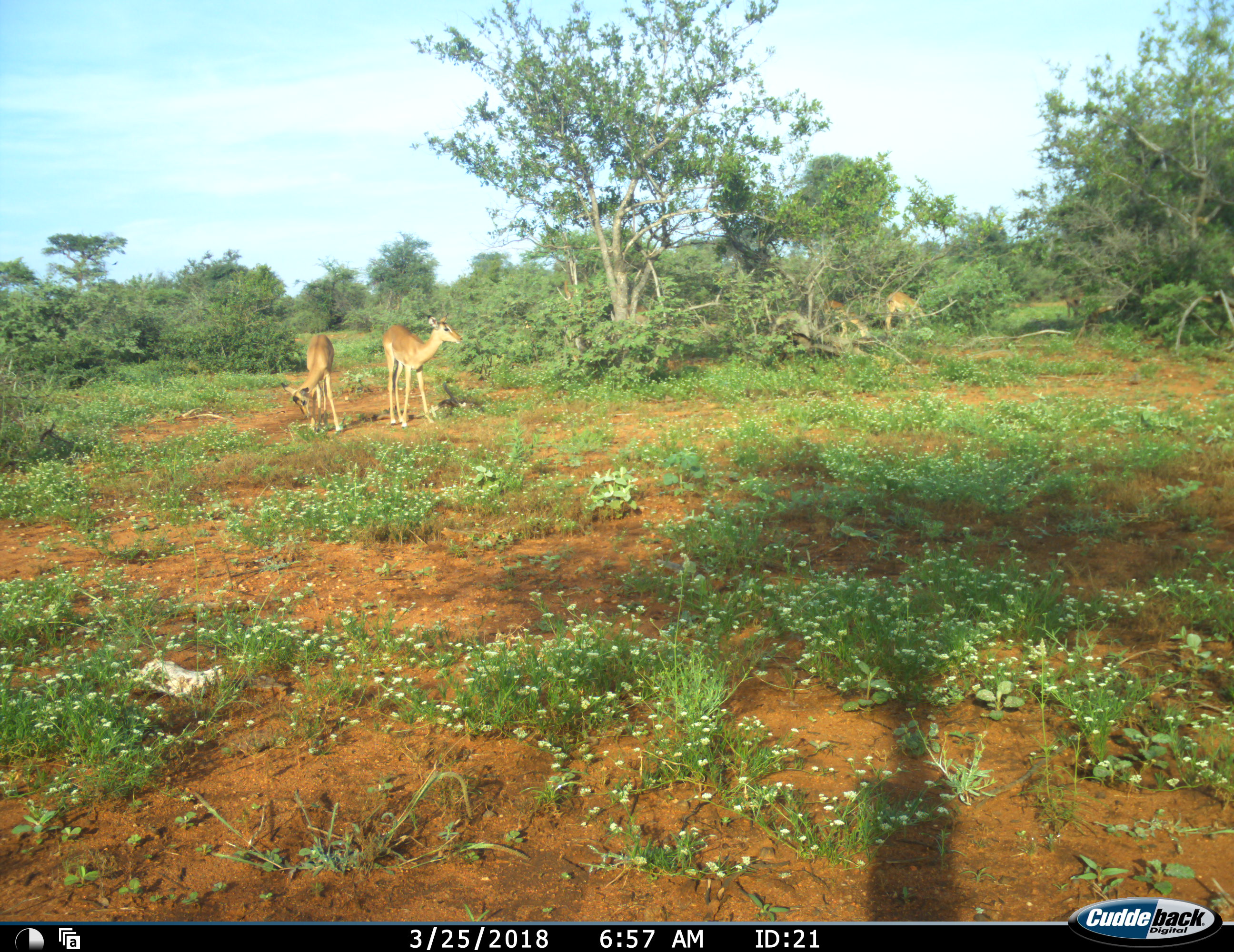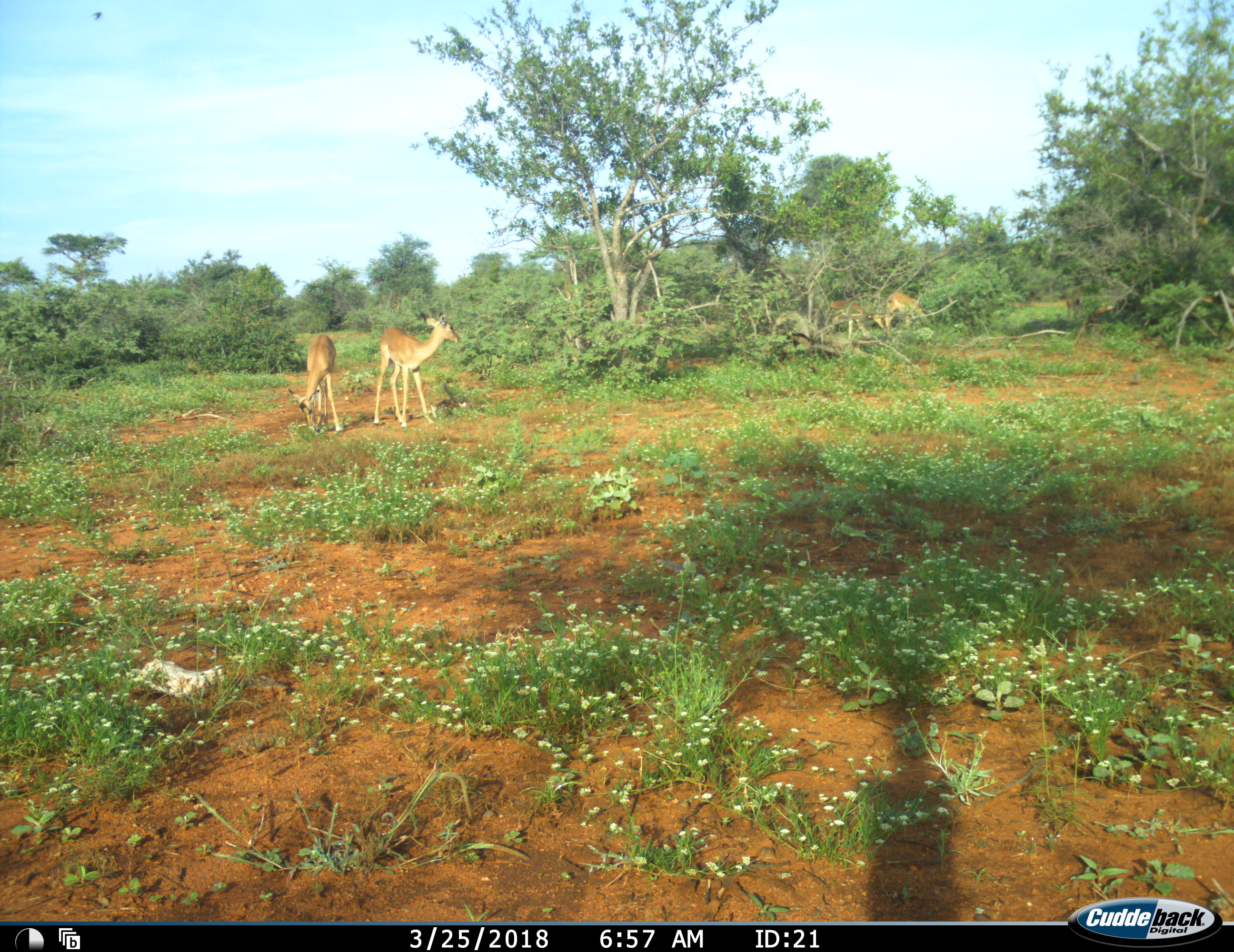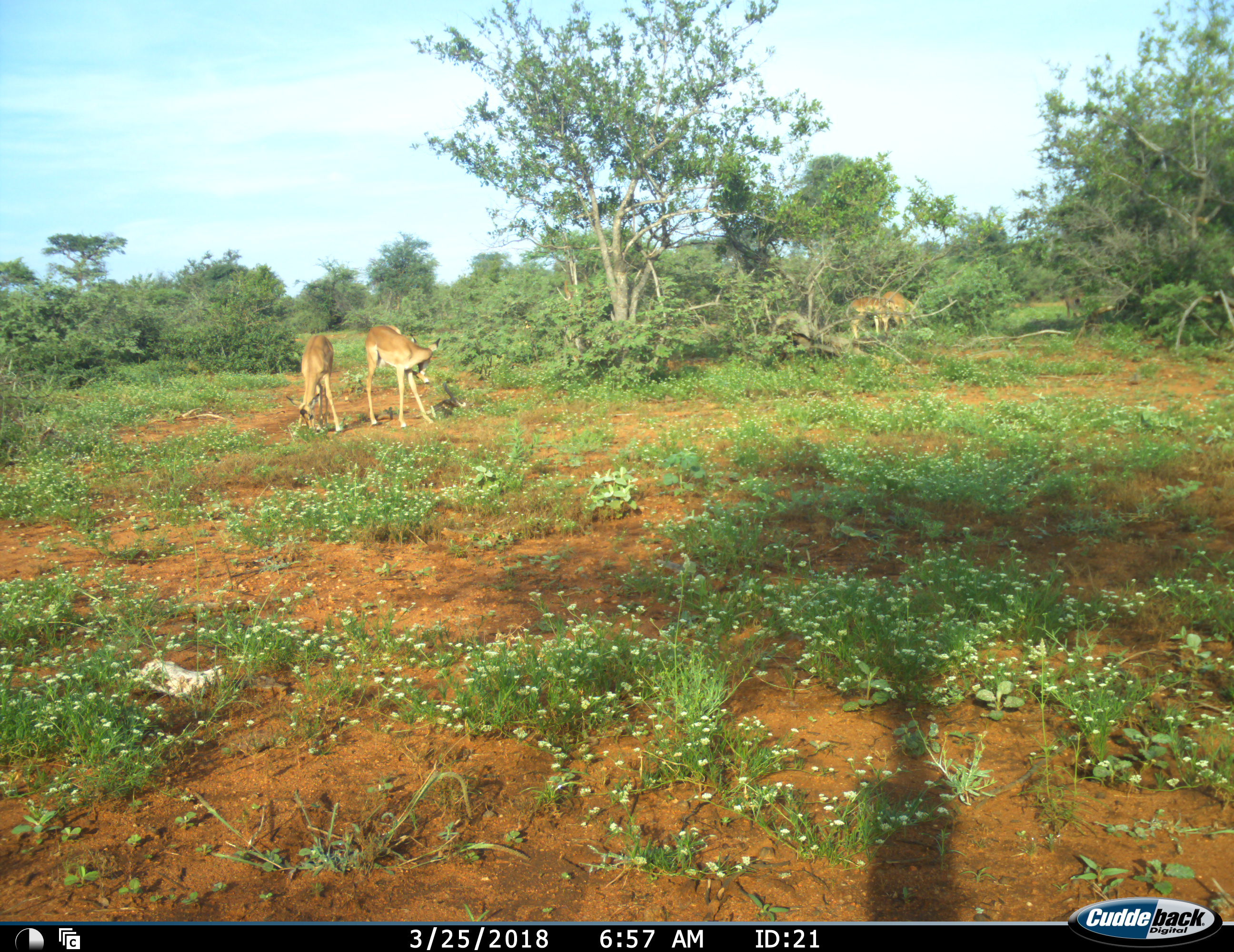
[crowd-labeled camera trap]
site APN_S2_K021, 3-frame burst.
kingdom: Animalia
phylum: Chordata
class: Mammalia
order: Artiodactyla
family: Bovidae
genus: Aepyceros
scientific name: Aepyceros melampus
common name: impala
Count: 4.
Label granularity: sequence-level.